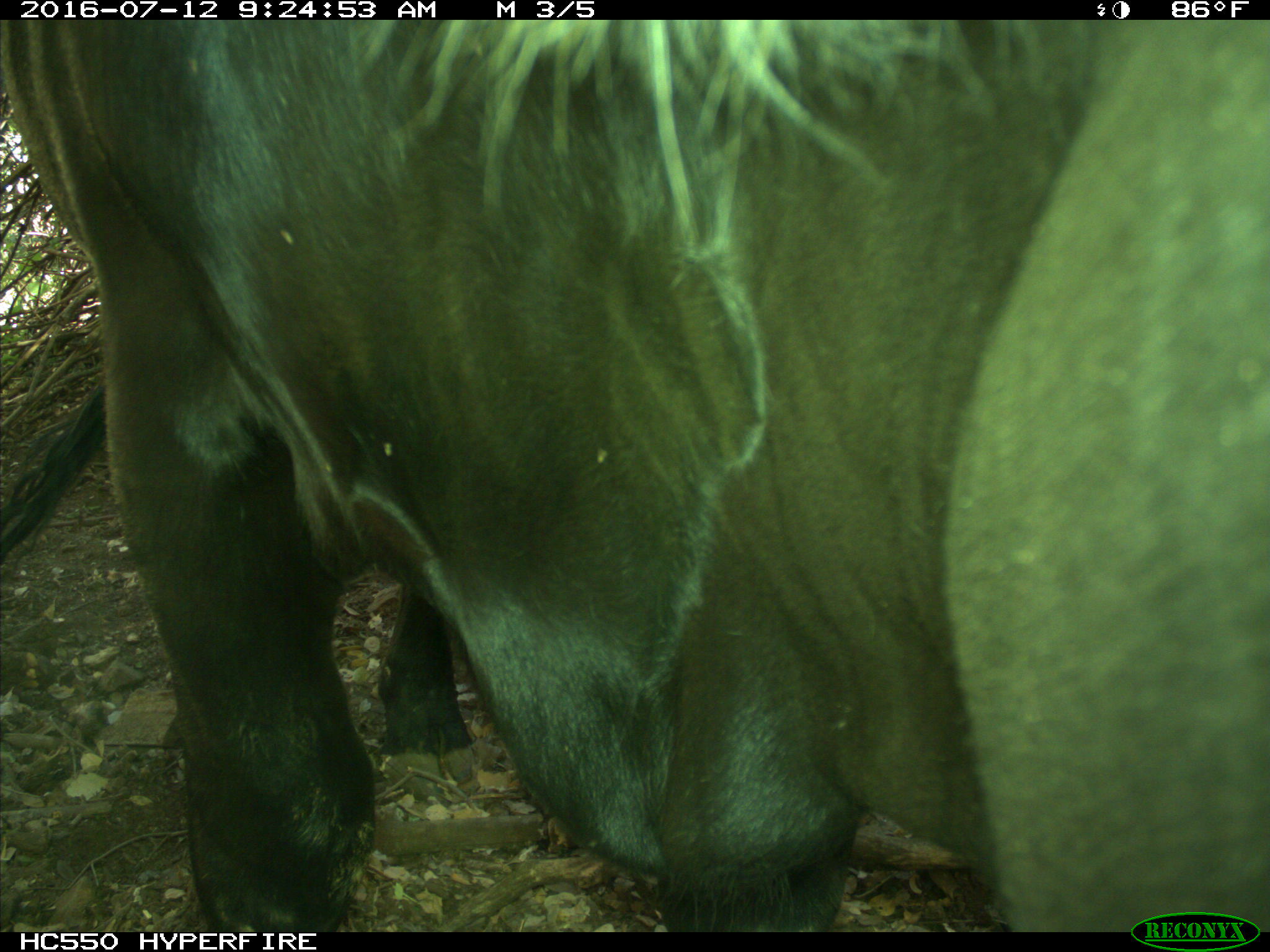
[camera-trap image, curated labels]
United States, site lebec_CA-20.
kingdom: Animalia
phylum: Chordata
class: Mammalia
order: Artiodactyla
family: Bovidae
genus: Bos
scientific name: Bos taurus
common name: domestic cow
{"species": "Bos taurus (domestic cow)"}